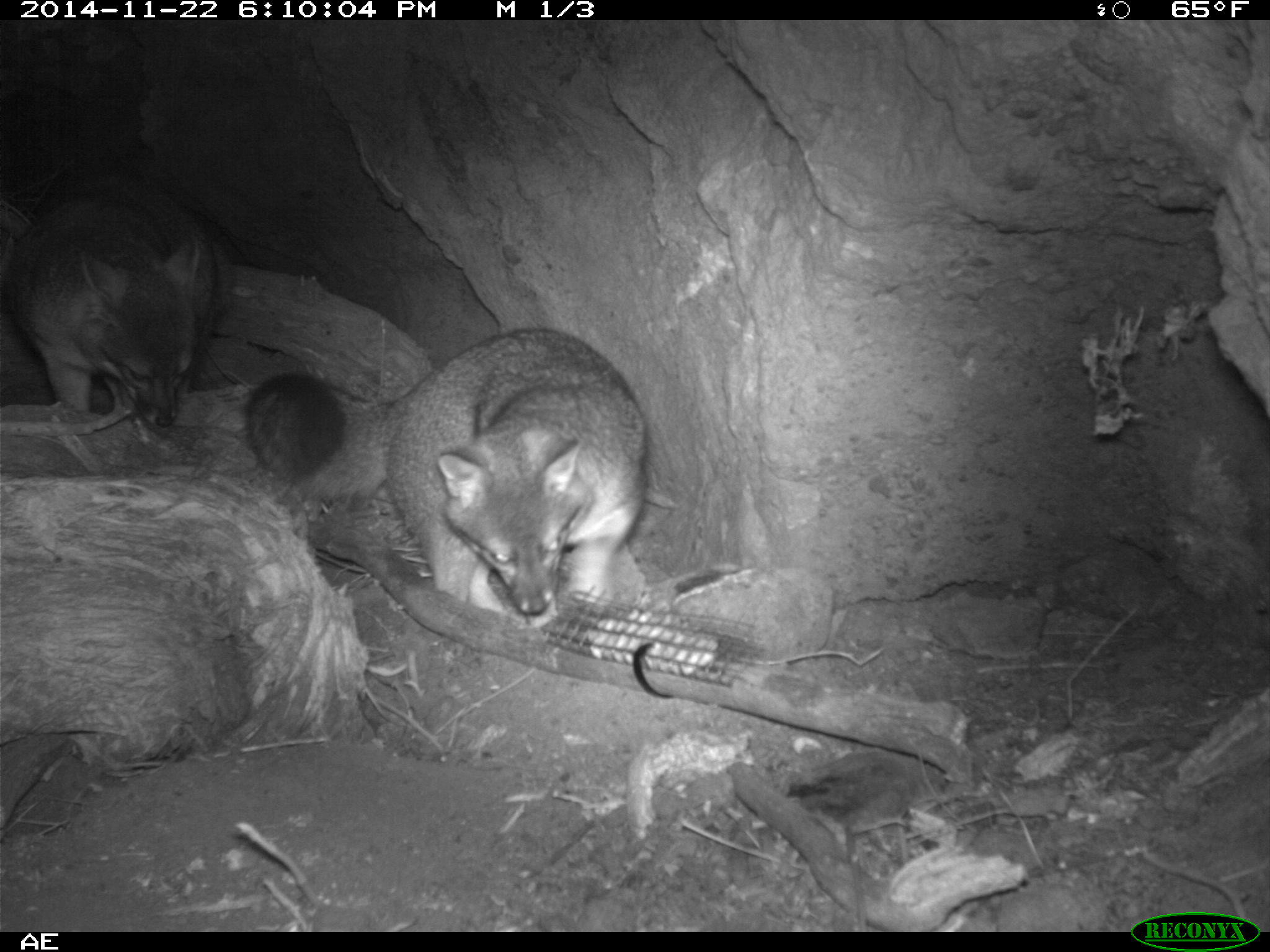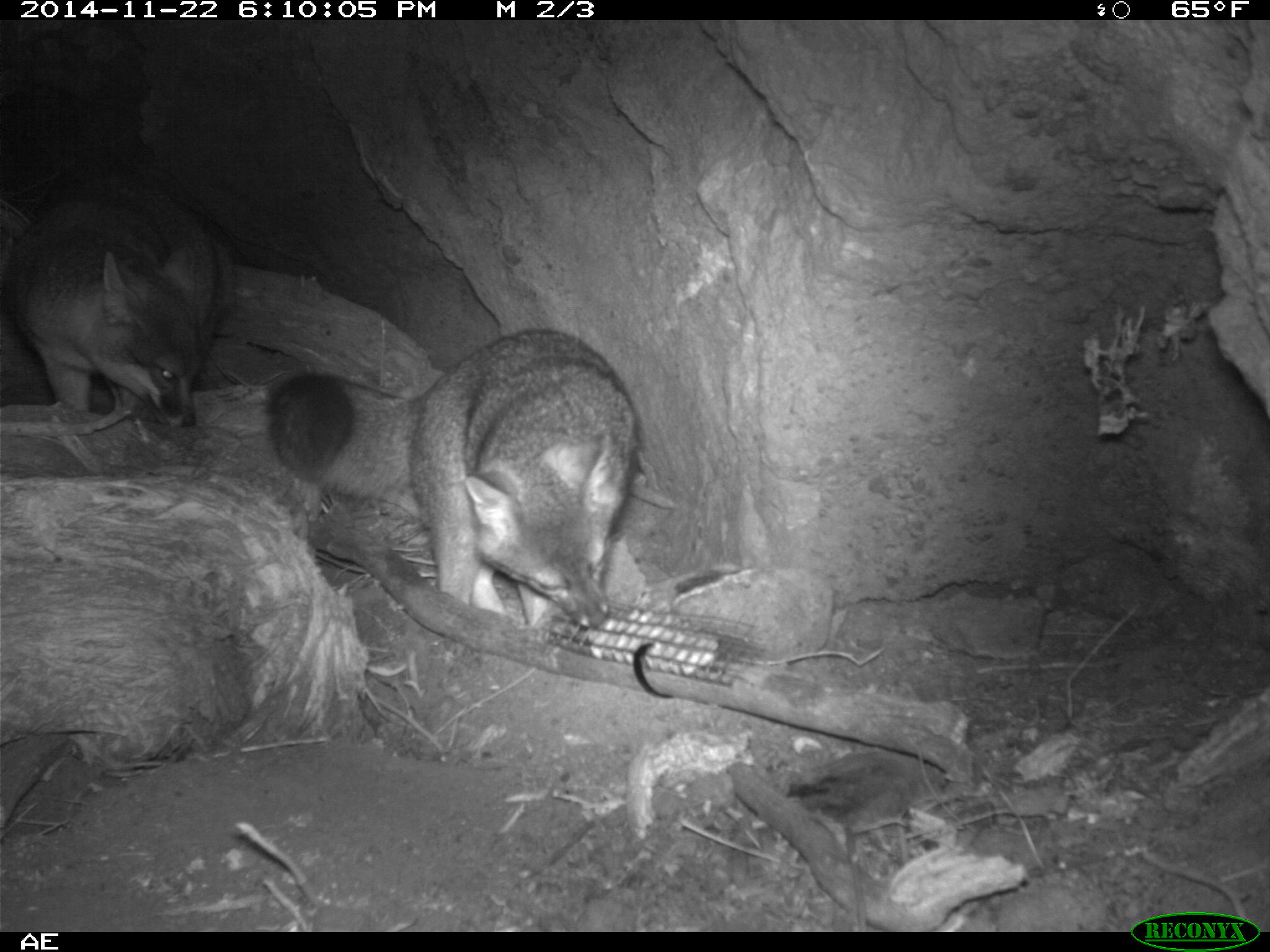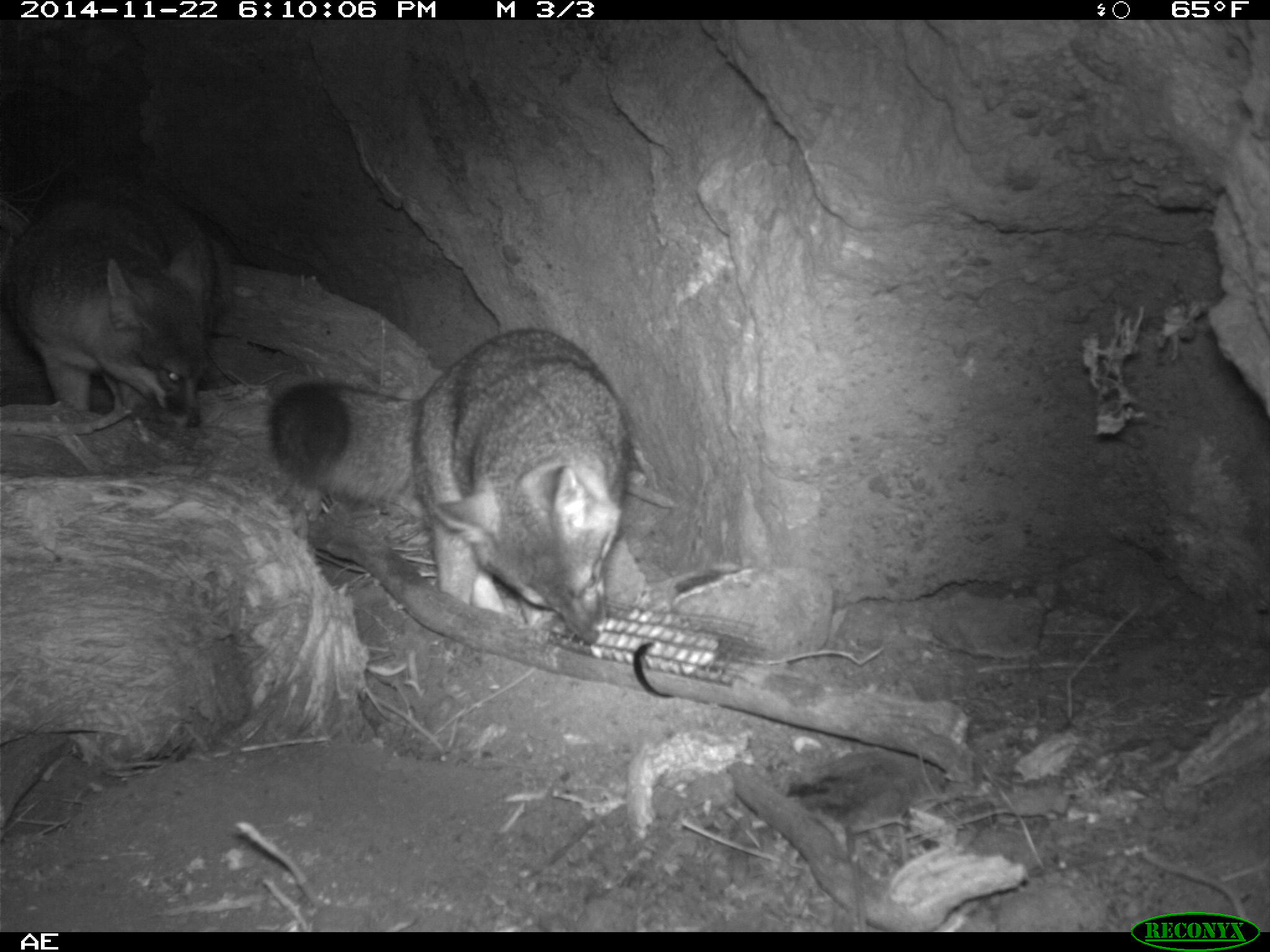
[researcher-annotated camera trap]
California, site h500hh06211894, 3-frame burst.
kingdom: Animalia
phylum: Chordata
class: Mammalia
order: Carnivora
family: Canidae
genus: Urocyon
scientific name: Urocyon littoralis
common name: island fox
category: fox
Fox (island fox) (Urocyon littoralis).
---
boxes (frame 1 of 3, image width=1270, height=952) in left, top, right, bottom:
fox: 242, 329, 651, 614; 0, 185, 229, 429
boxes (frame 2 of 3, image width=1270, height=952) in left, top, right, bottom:
fox: 266, 327, 642, 630; 10, 172, 229, 427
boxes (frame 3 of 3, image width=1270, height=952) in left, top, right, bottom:
fox: 268, 326, 633, 646; 1, 178, 239, 430